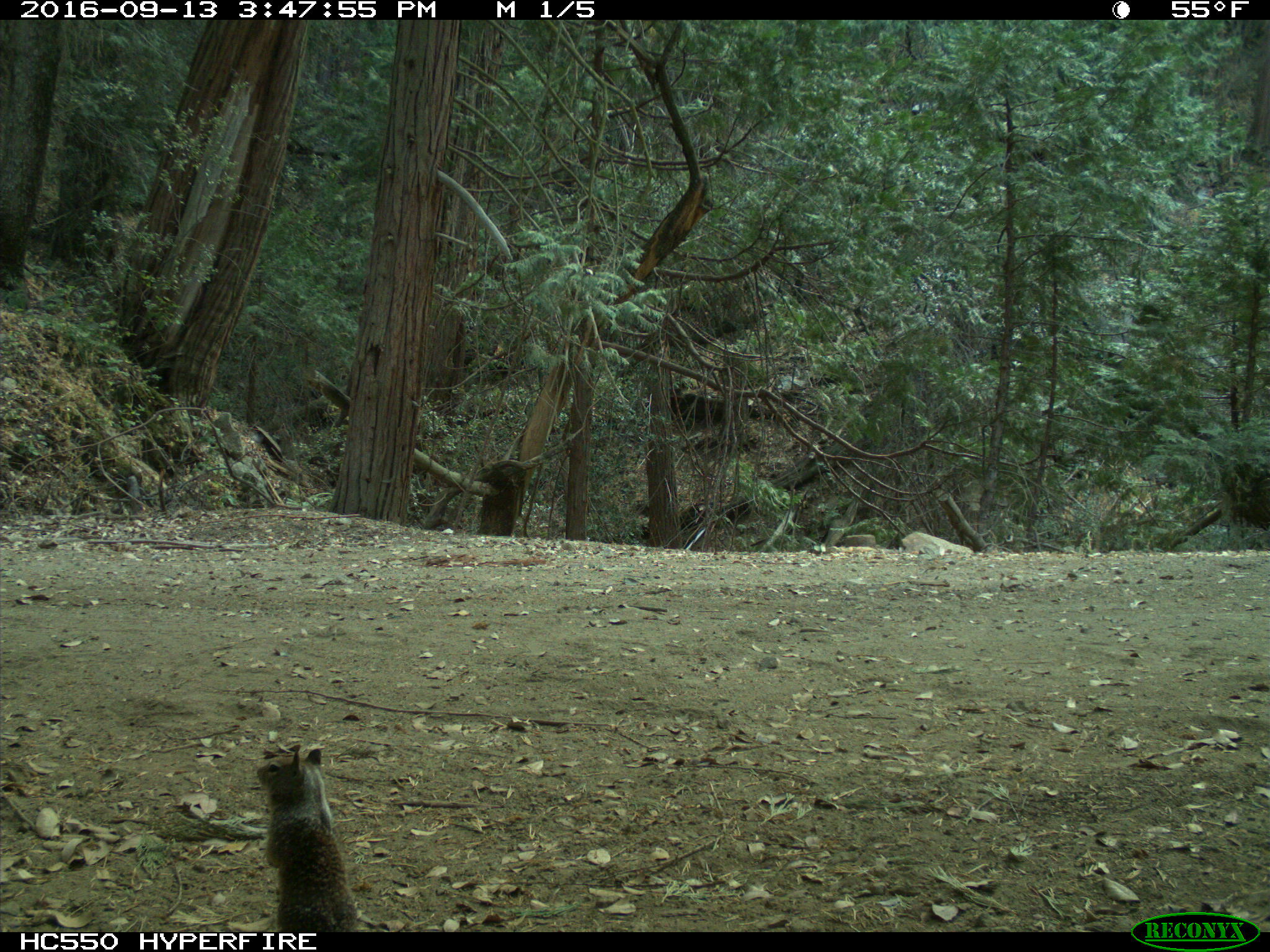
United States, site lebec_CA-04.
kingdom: Animalia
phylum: Chordata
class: Mammalia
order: Rodentia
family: Sciuridae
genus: Otospermophilus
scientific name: Otospermophilus beecheyi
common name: california ground squirrel